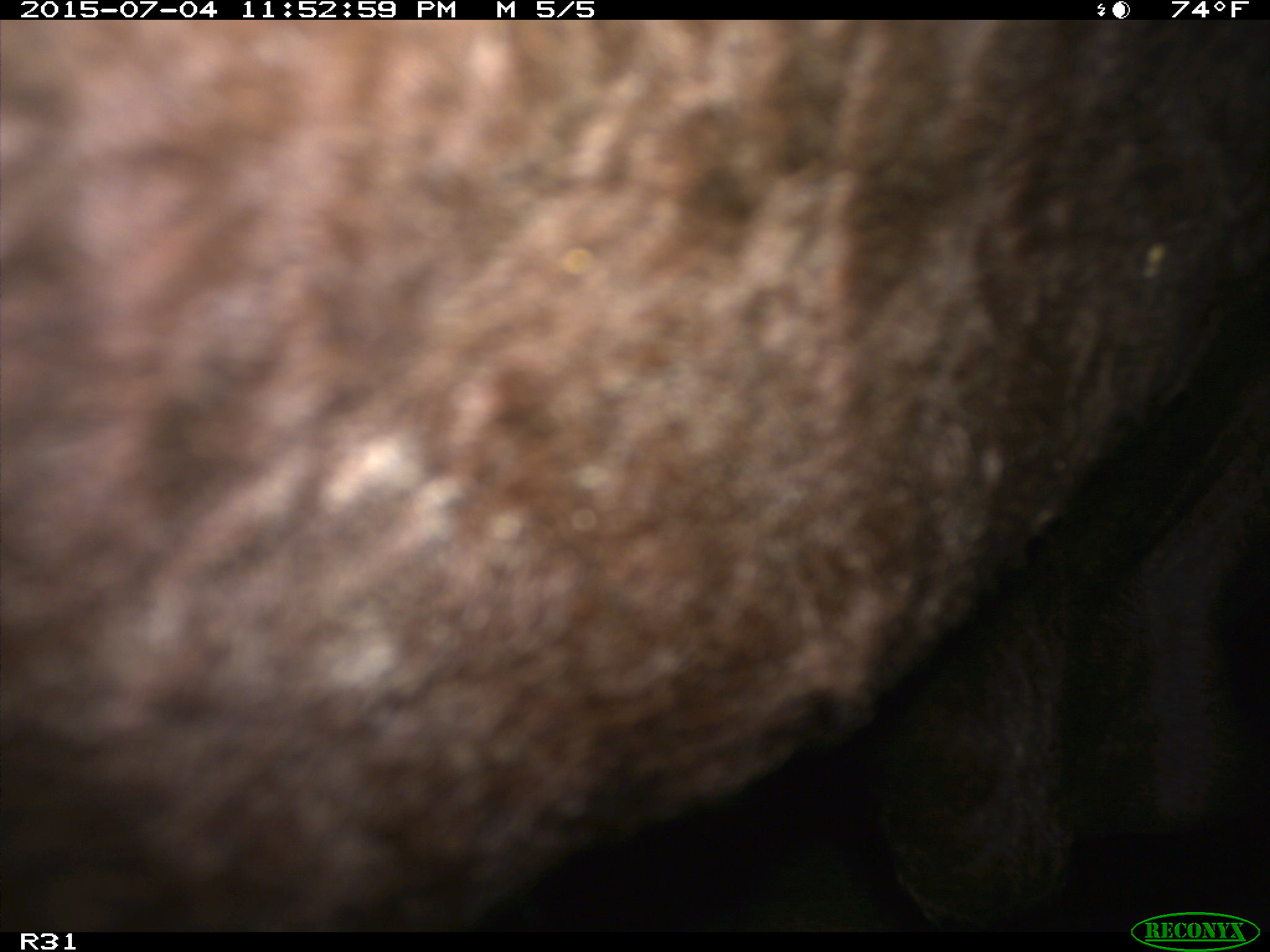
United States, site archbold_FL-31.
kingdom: Animalia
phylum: Chordata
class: Mammalia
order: Artiodactyla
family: Bovidae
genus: Bos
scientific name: Bos taurus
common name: domestic cow